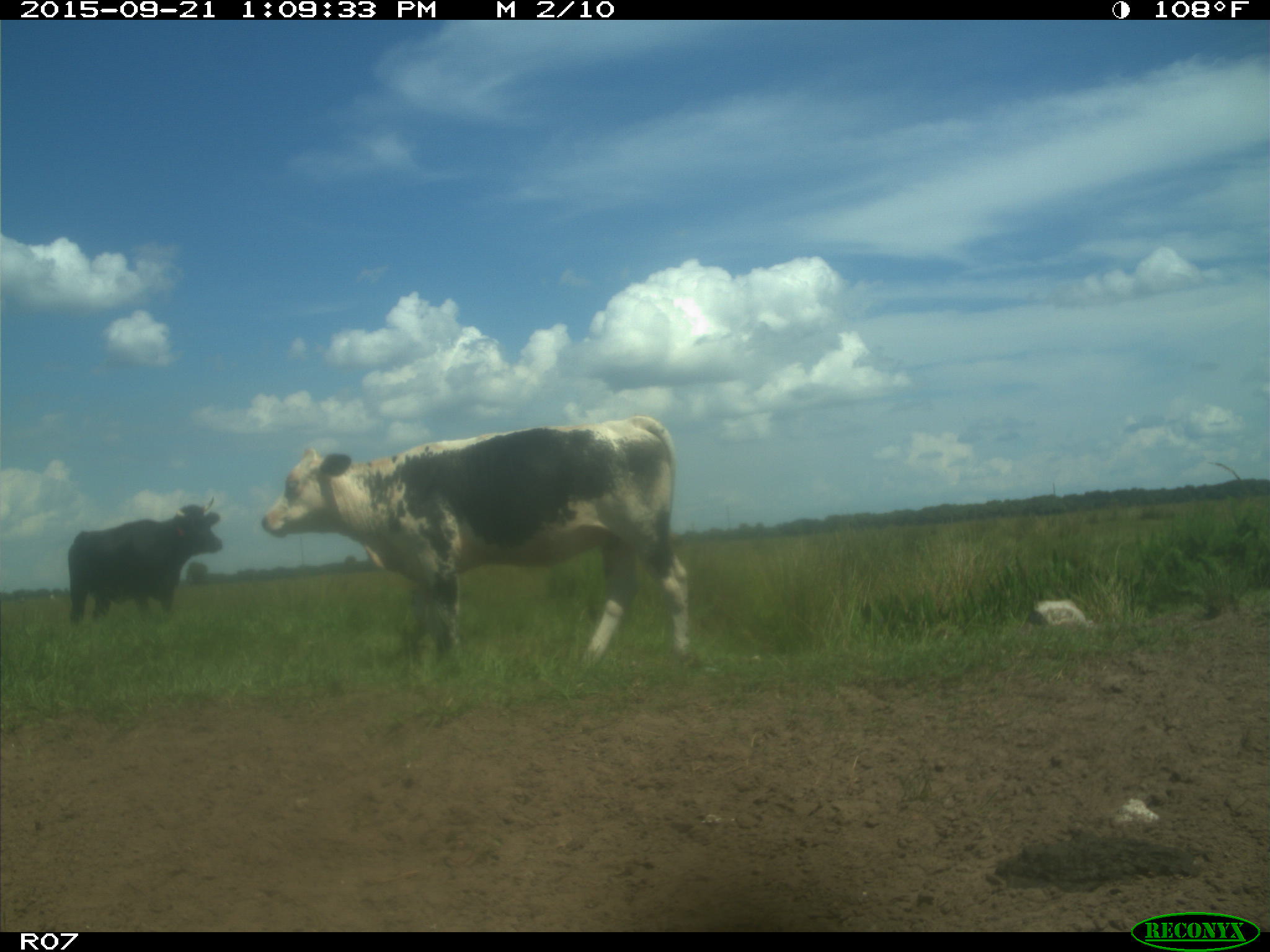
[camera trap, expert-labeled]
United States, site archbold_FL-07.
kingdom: Animalia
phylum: Chordata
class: Mammalia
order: Artiodactyla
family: Bovidae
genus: Bos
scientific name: Bos taurus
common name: domestic cow